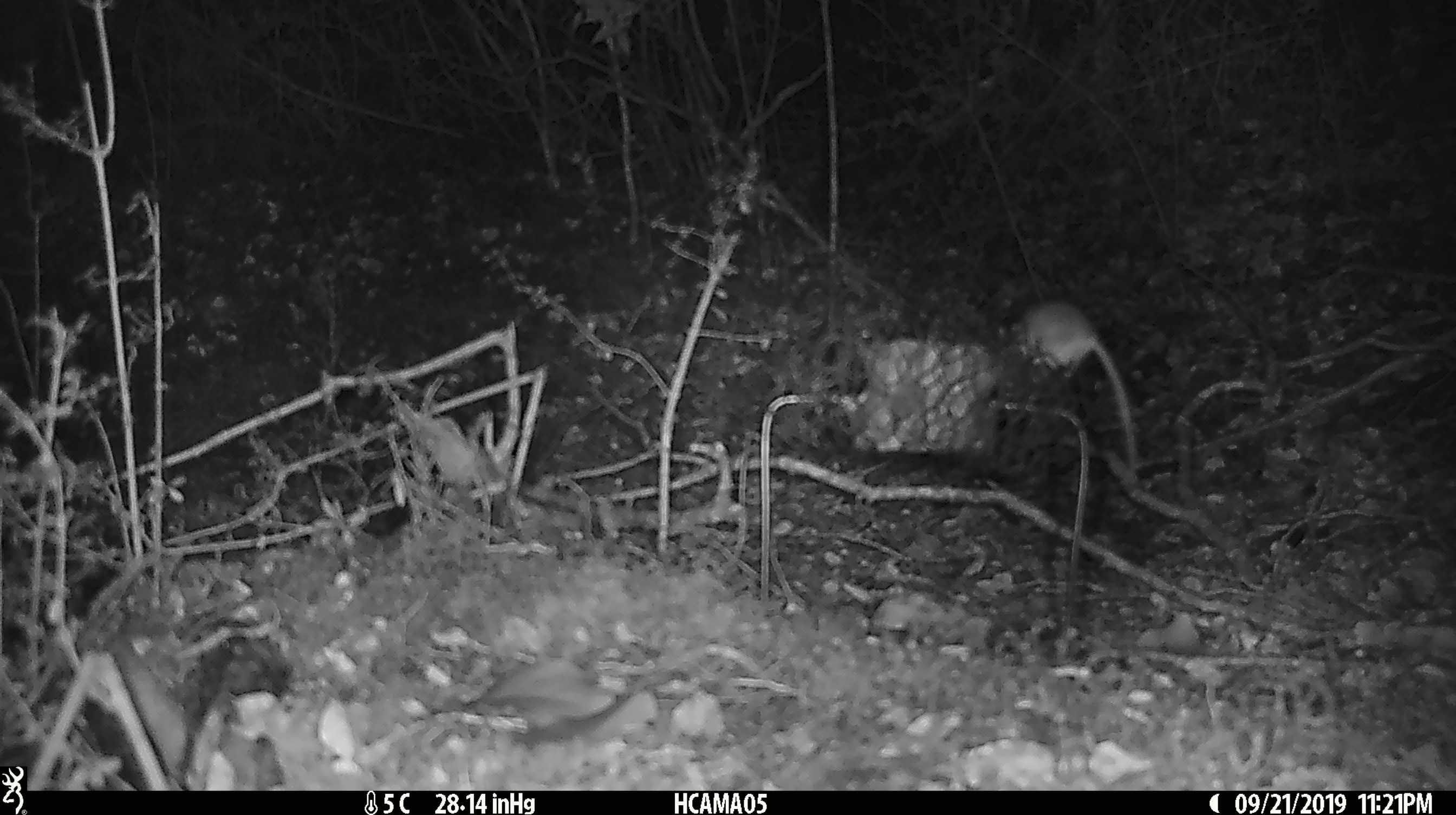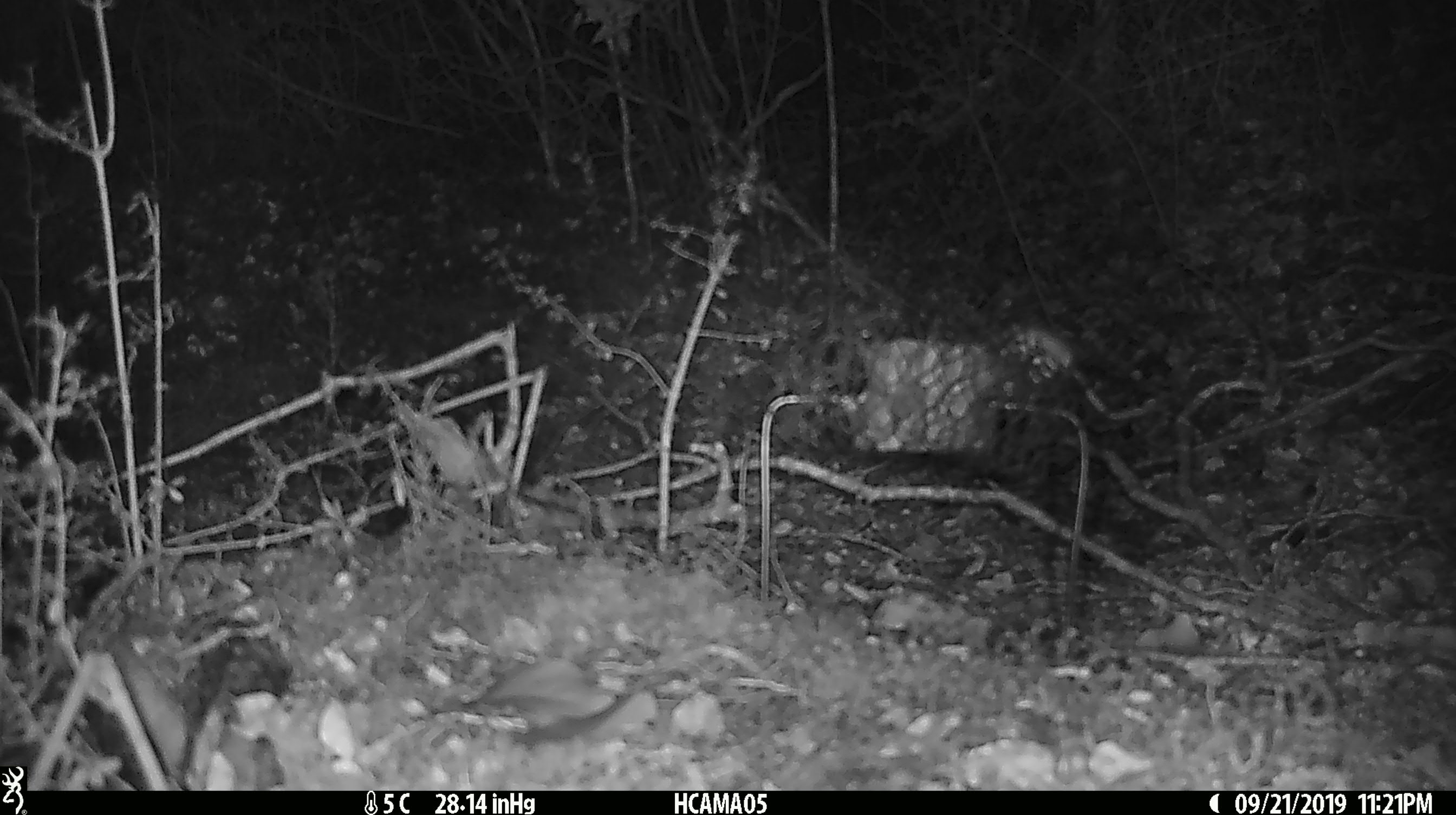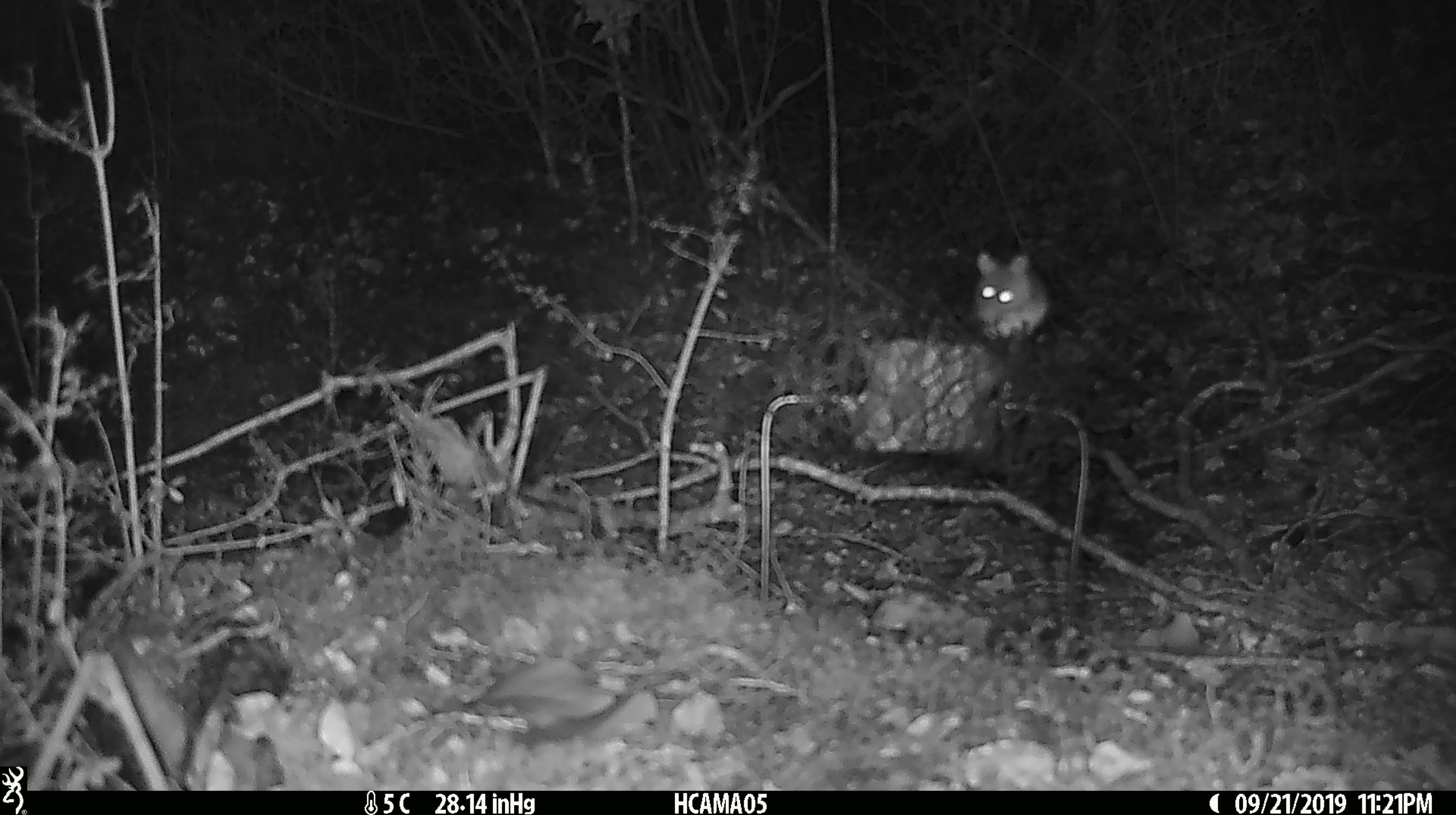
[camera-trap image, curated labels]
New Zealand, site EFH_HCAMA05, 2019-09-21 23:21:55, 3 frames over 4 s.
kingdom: Animalia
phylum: Chordata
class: Mammalia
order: Rodentia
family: Muridae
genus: Mus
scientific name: Mus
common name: mouse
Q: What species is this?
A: Mouse (Mus).